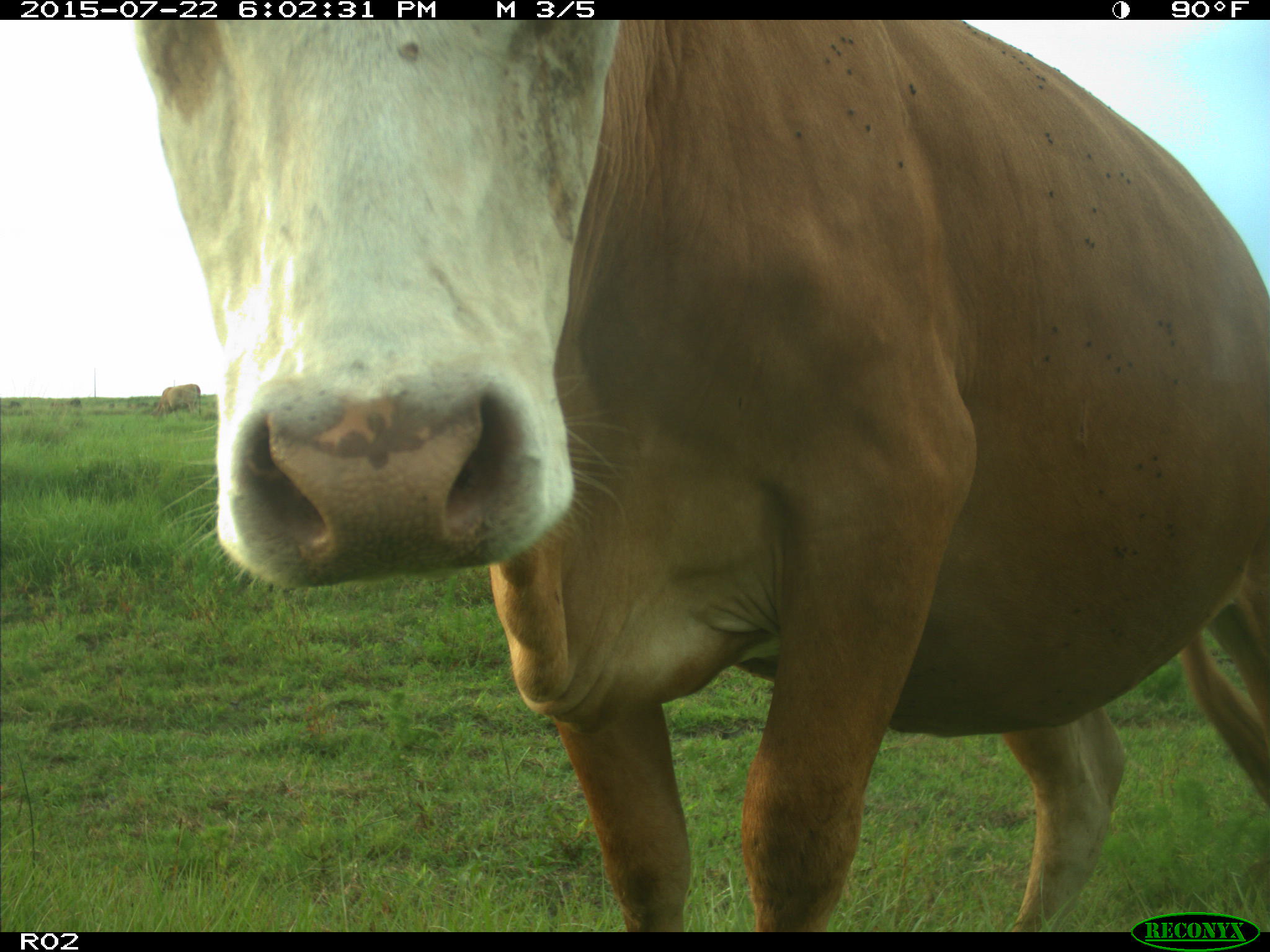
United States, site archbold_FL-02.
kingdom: Animalia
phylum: Chordata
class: Mammalia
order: Artiodactyla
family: Bovidae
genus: Bos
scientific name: Bos taurus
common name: domestic cow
Bos taurus (domestic cow).